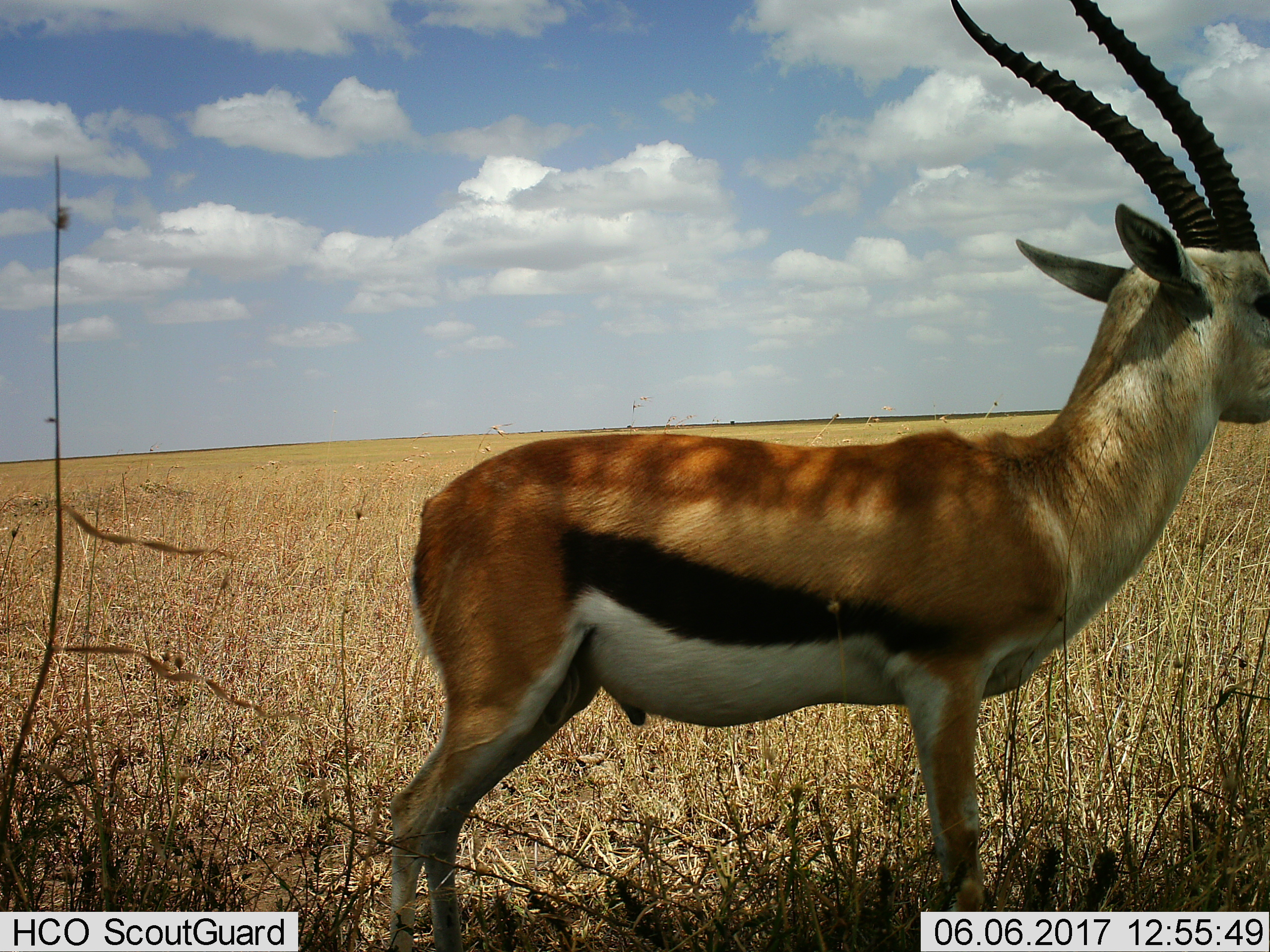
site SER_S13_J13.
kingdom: Animalia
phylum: Chordata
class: Mammalia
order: Artiodactyla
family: Bovidae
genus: Eudorcas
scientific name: Eudorcas thomsonii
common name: thomson's gazelle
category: gazellethomsons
Gazellethomsons (thomson's gazelle) (Eudorcas thomsonii), count 1. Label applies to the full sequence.